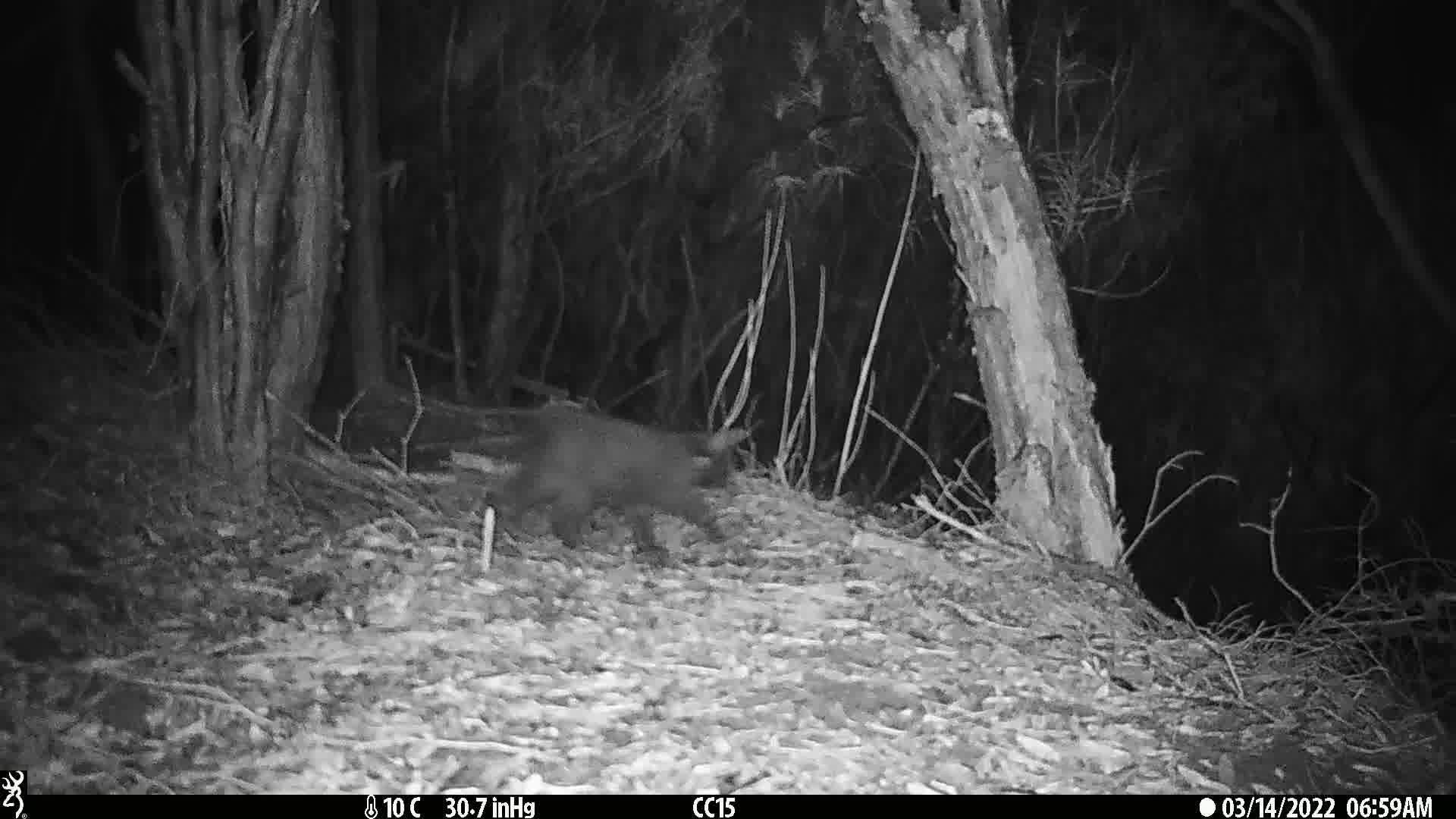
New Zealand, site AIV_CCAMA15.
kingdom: Animalia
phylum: Chordata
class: Mammalia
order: Carnivora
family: Felidae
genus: Felis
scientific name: Felis catus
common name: domestic cat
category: cat